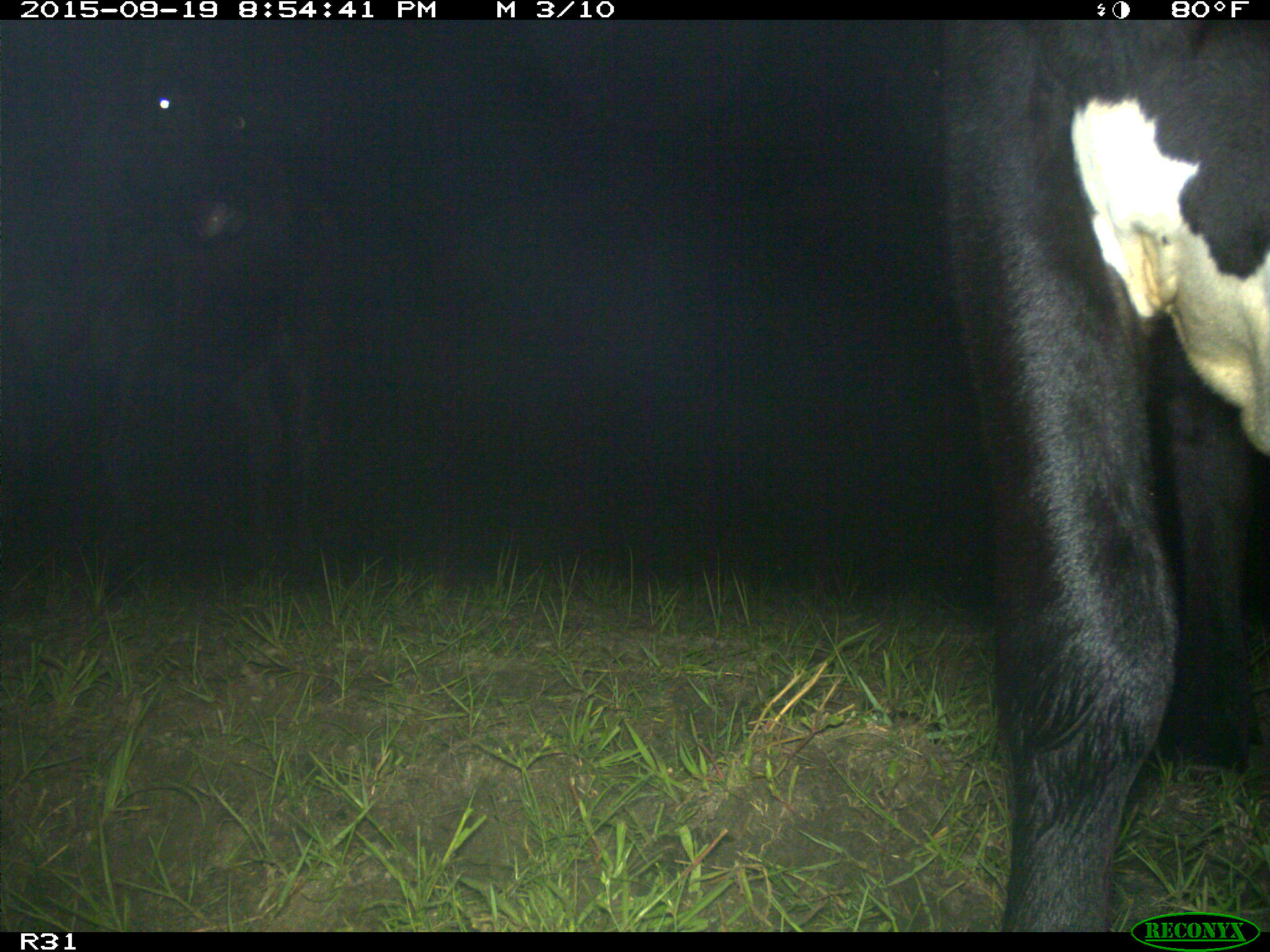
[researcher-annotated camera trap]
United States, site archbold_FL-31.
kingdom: Animalia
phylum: Chordata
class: Mammalia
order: Artiodactyla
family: Bovidae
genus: Bos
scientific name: Bos taurus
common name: domestic cow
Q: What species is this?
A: Bos taurus (domestic cow).